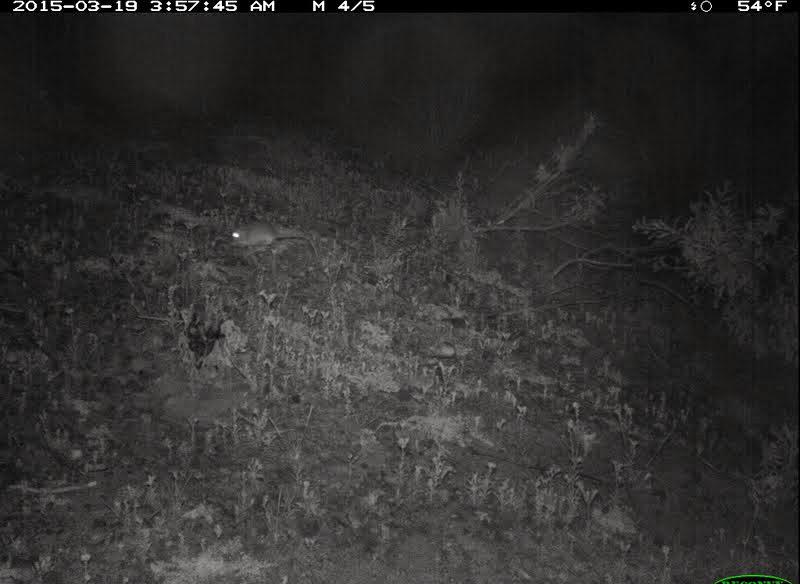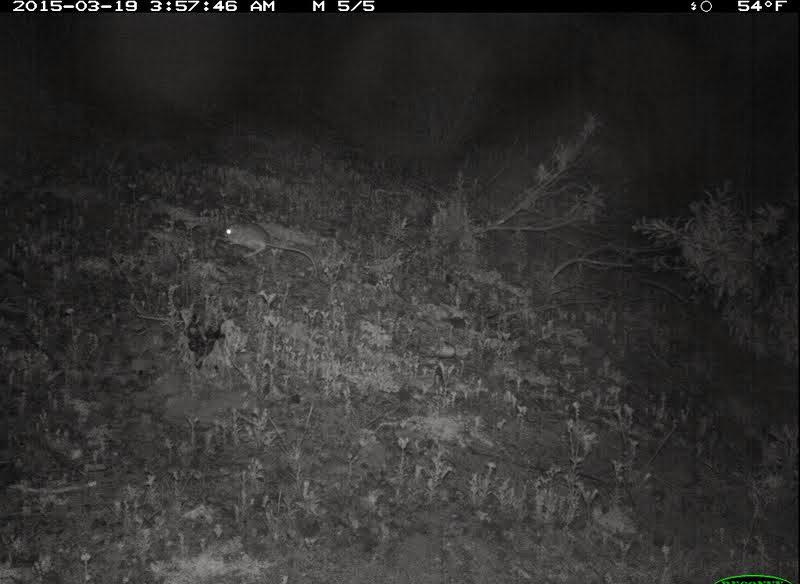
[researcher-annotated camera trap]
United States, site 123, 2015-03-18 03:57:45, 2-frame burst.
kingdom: Animalia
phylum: Chordata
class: Mammalia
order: Rodentia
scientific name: Rodentia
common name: rodent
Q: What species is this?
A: Rodent (Rodentia).